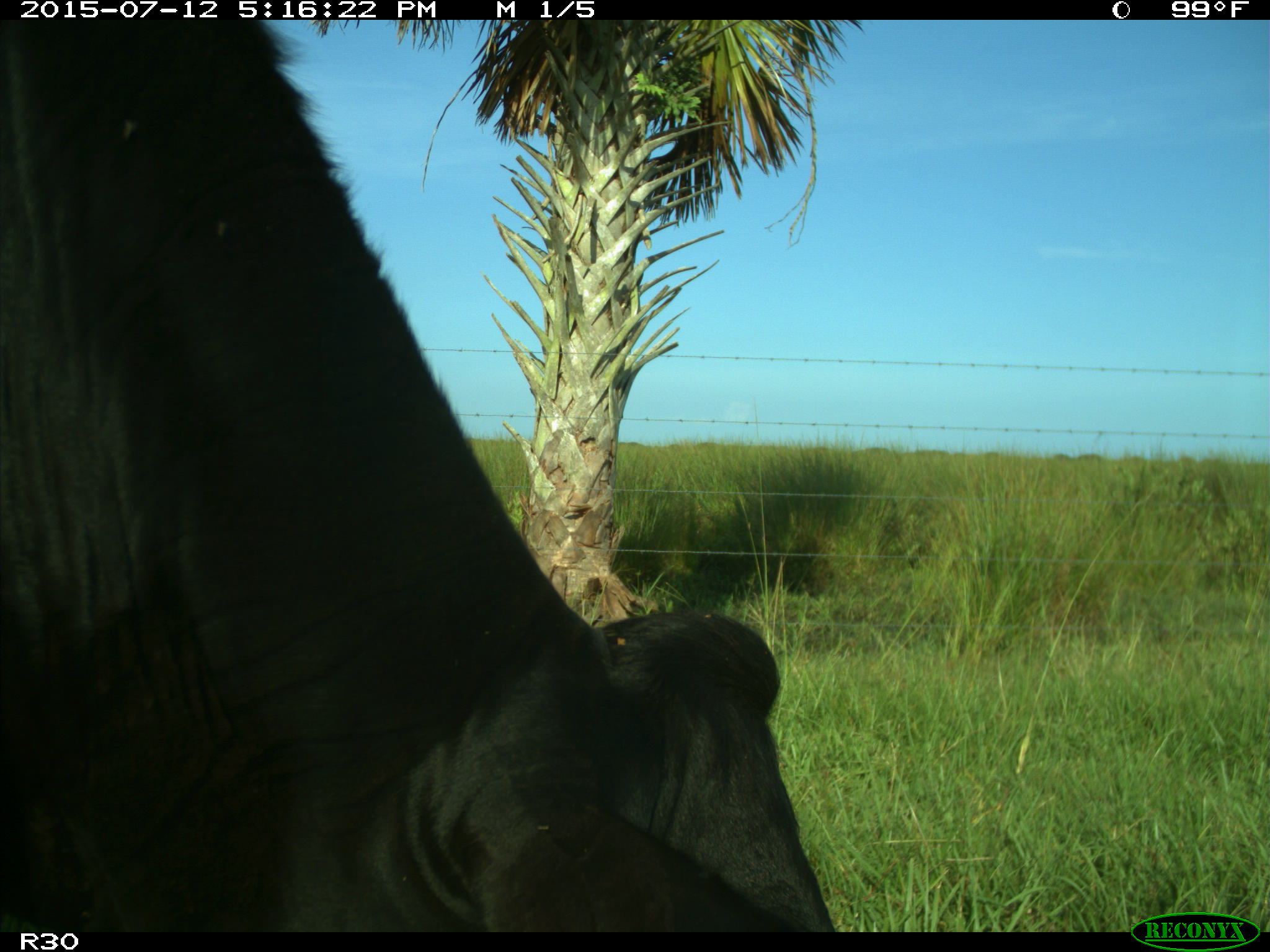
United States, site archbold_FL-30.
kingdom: Animalia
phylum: Chordata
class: Mammalia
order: Artiodactyla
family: Bovidae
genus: Bos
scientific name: Bos taurus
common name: domestic cow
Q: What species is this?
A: Bos taurus (domestic cow).